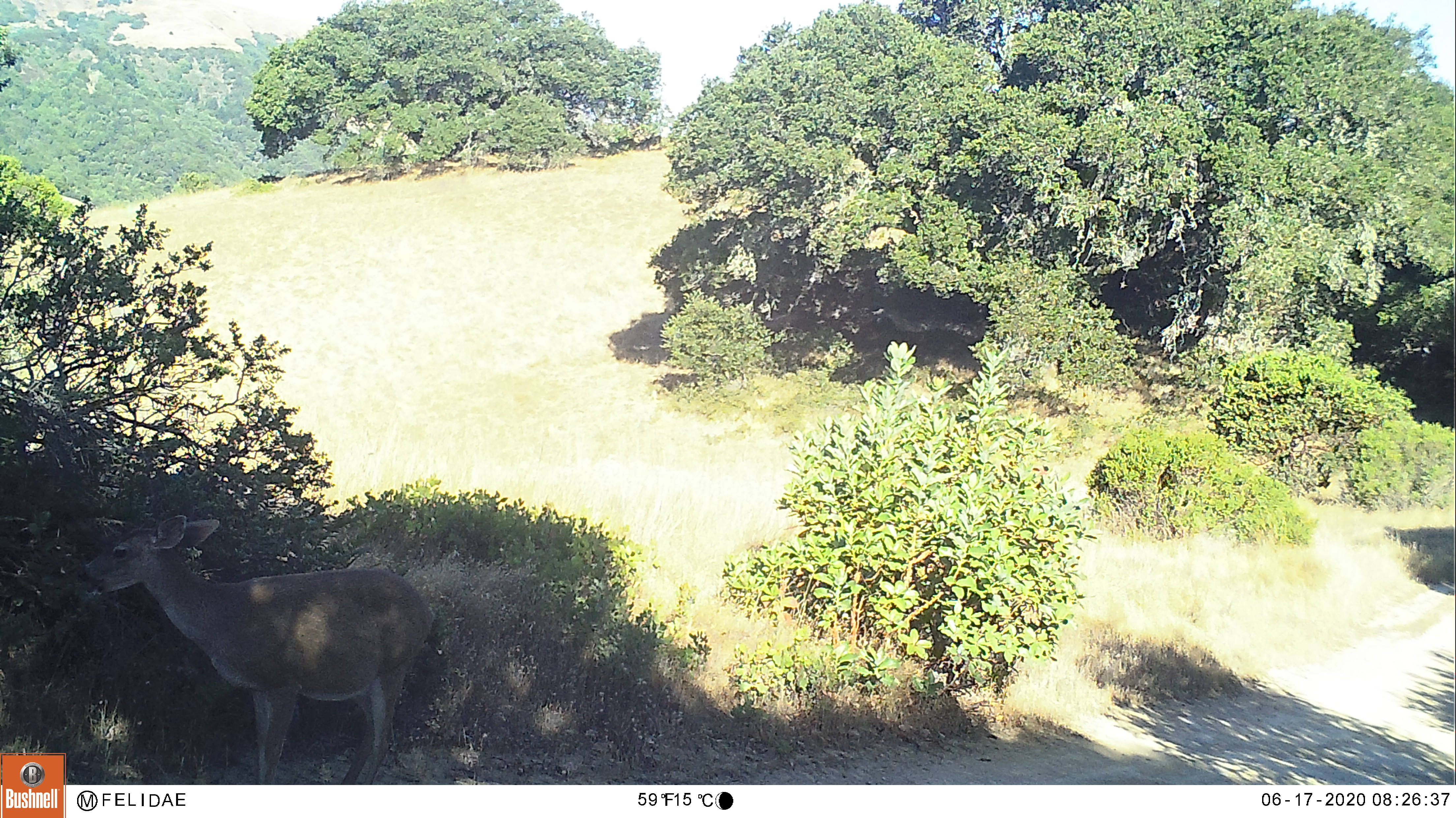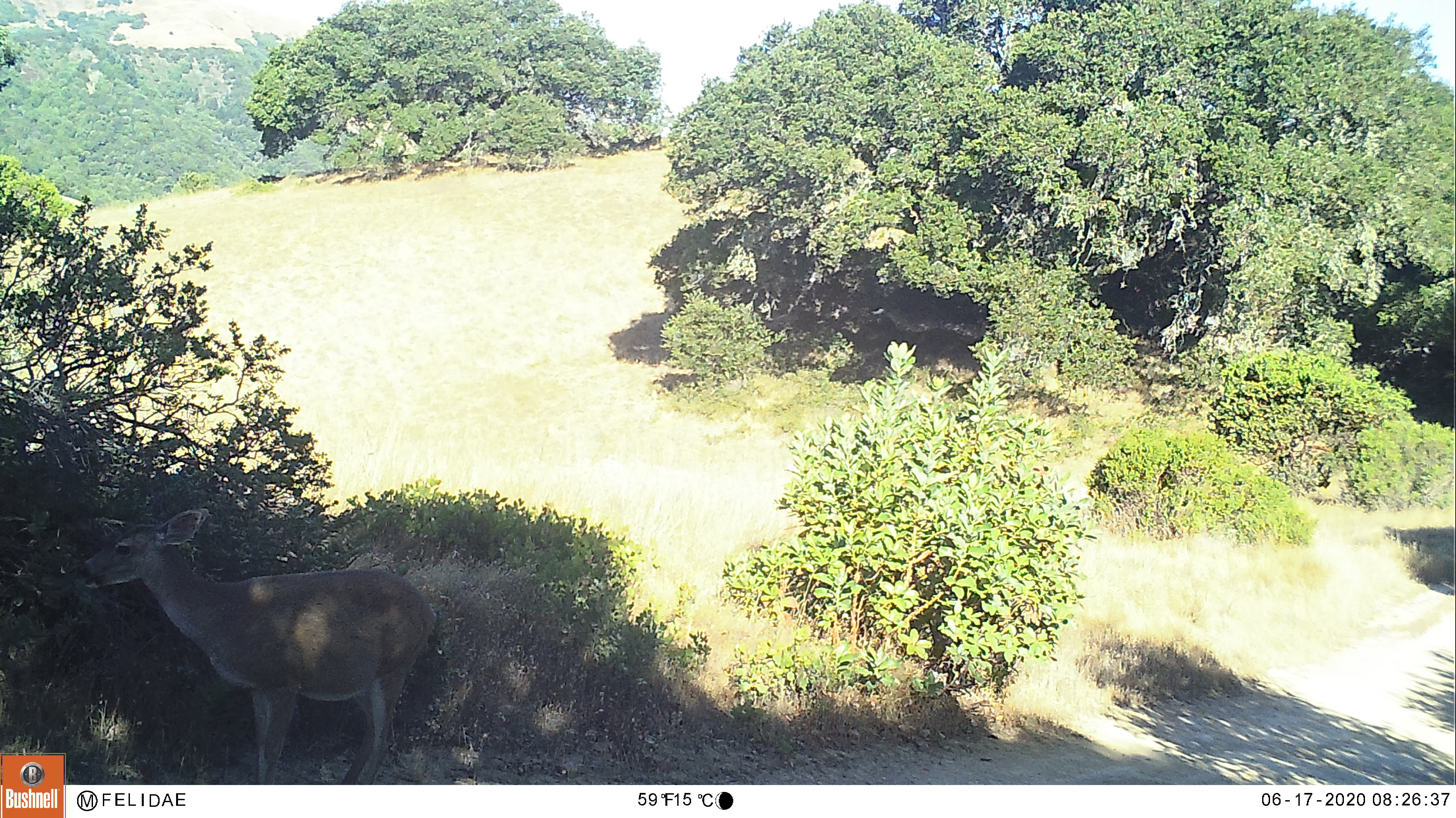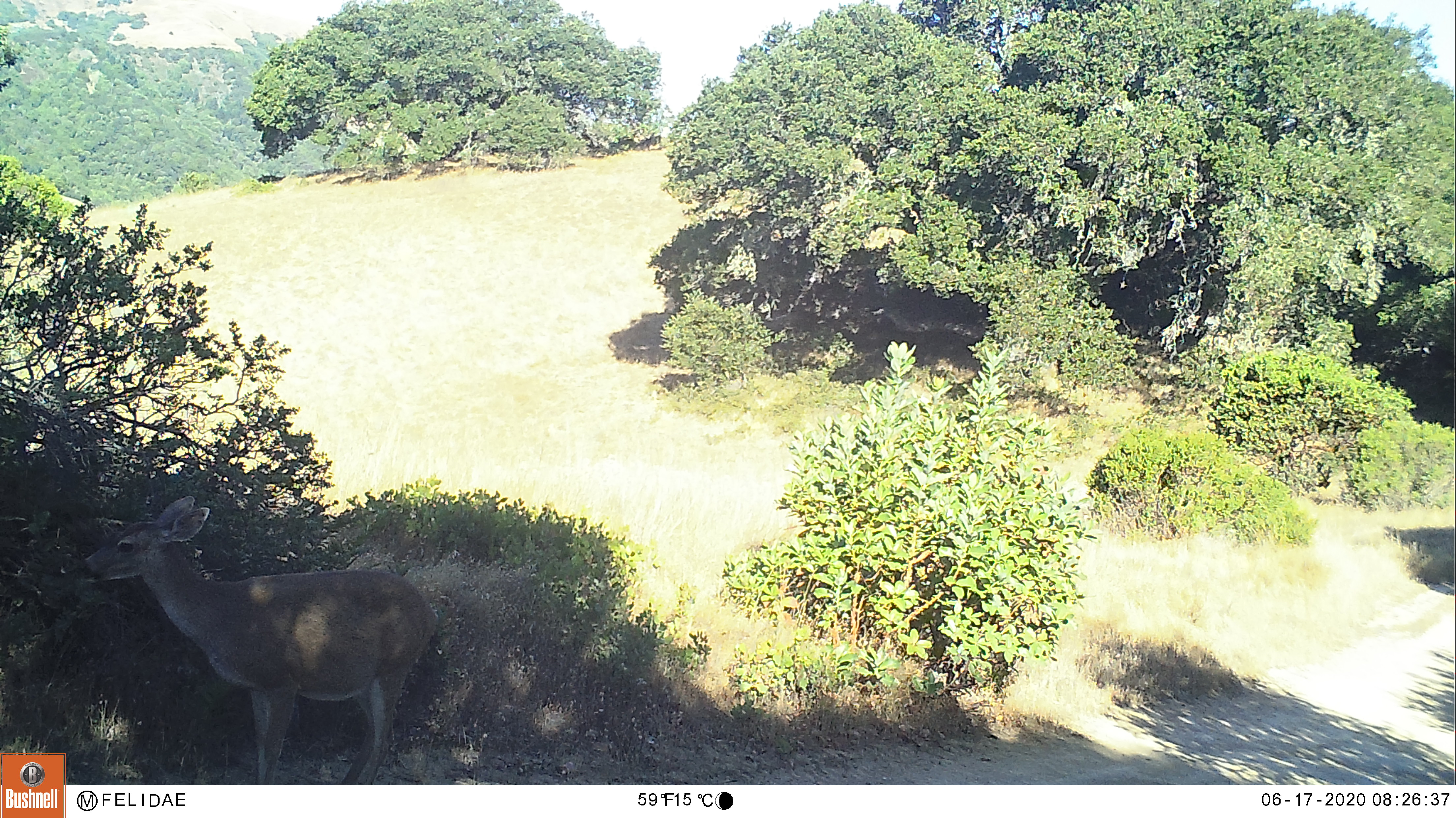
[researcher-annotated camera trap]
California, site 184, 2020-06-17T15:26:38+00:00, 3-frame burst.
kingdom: Animalia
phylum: Chordata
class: Mammalia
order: Artiodactyla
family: Cervidae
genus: Odocoileus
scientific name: Odocoileus hemionus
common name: mule deer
Mule deer (Odocoileus hemionus).